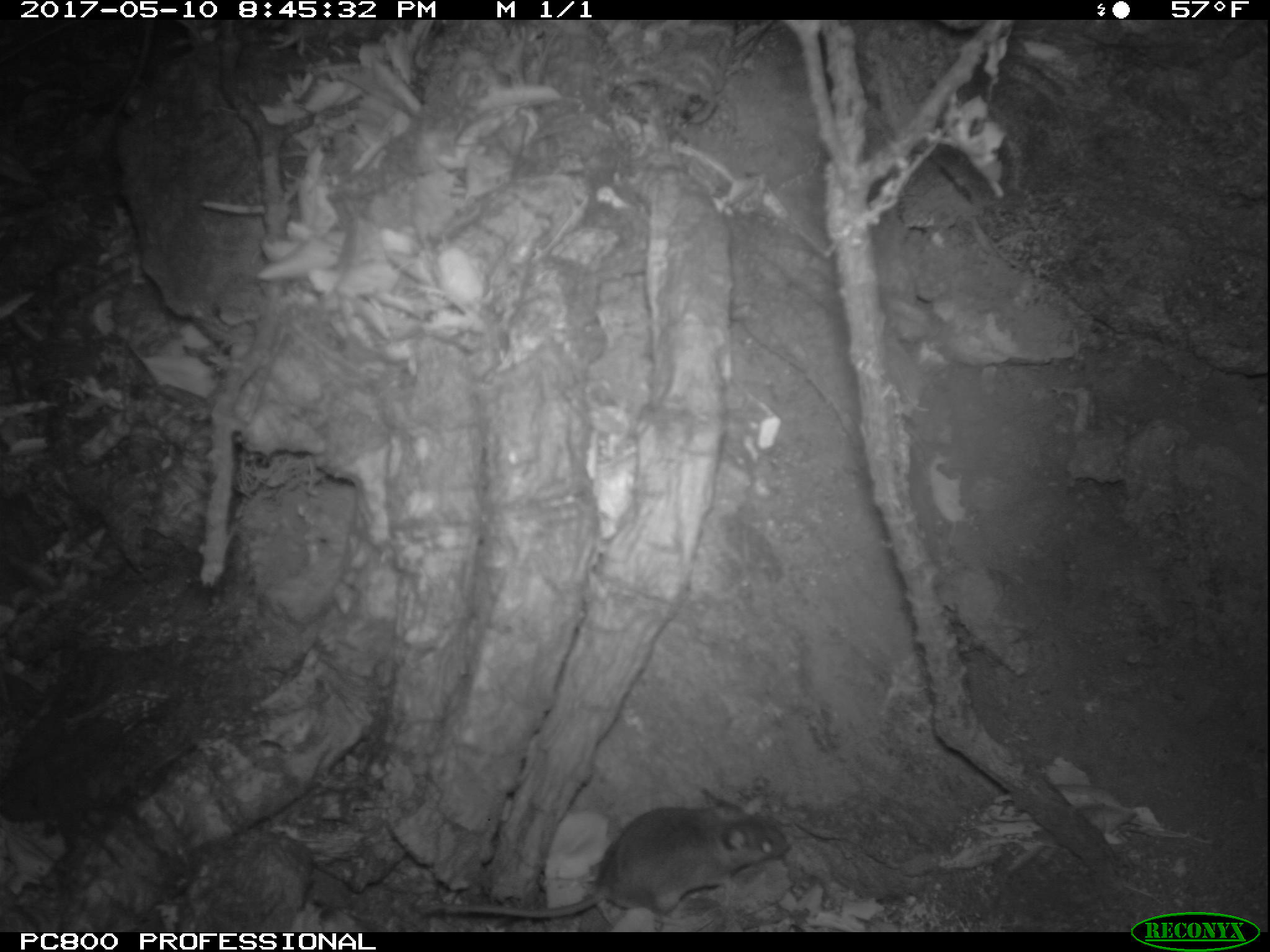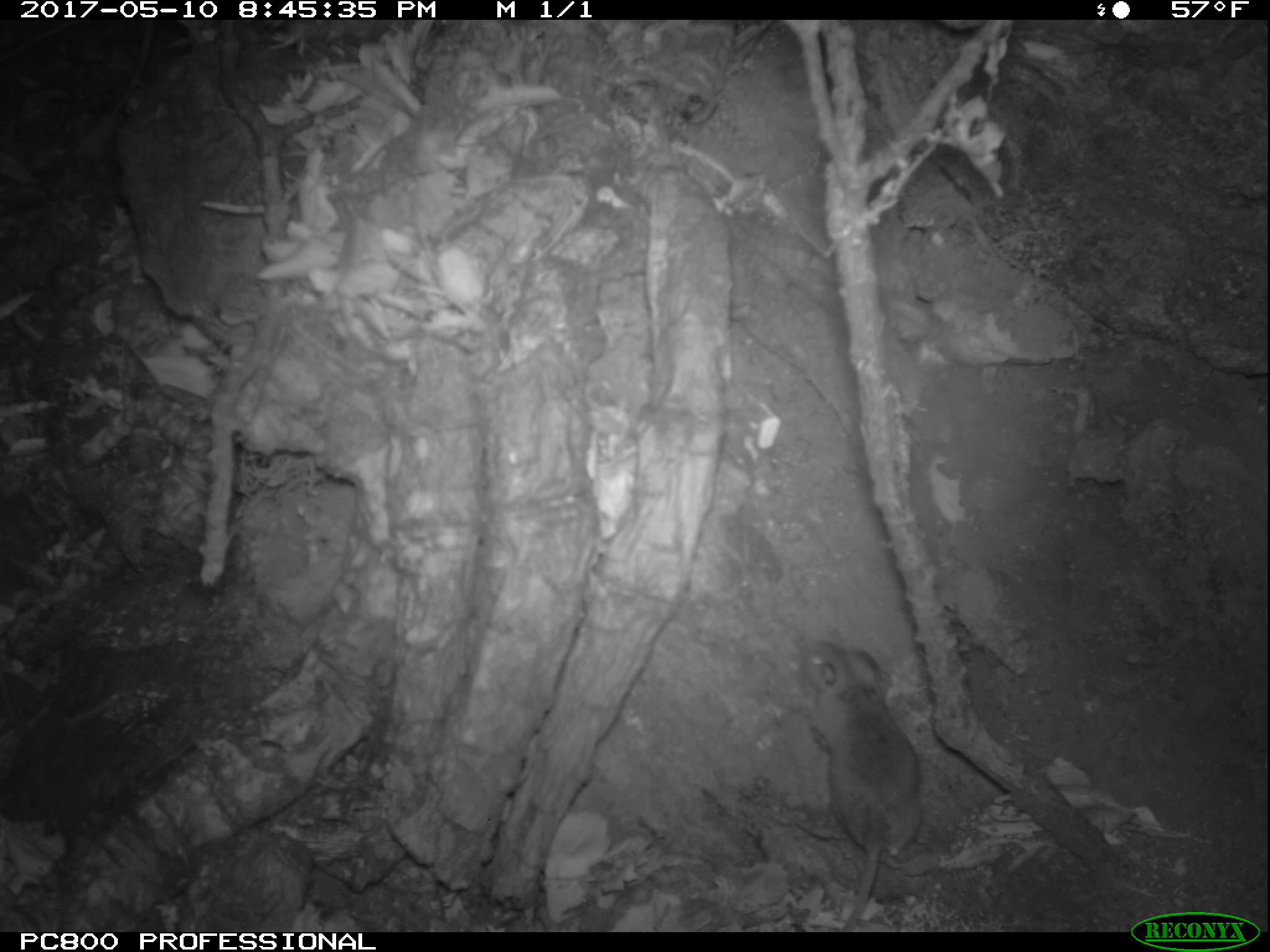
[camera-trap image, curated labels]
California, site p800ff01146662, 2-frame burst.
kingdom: Animalia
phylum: Chordata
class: Mammalia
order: Rodentia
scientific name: Rodentia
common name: rodent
Rodent (Rodentia).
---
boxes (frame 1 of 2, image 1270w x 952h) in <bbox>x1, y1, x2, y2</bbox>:
rodent: <bbox>418, 791, 793, 929</bbox>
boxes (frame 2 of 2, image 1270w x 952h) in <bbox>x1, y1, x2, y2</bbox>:
rodent: <bbox>802, 640, 923, 930</bbox>